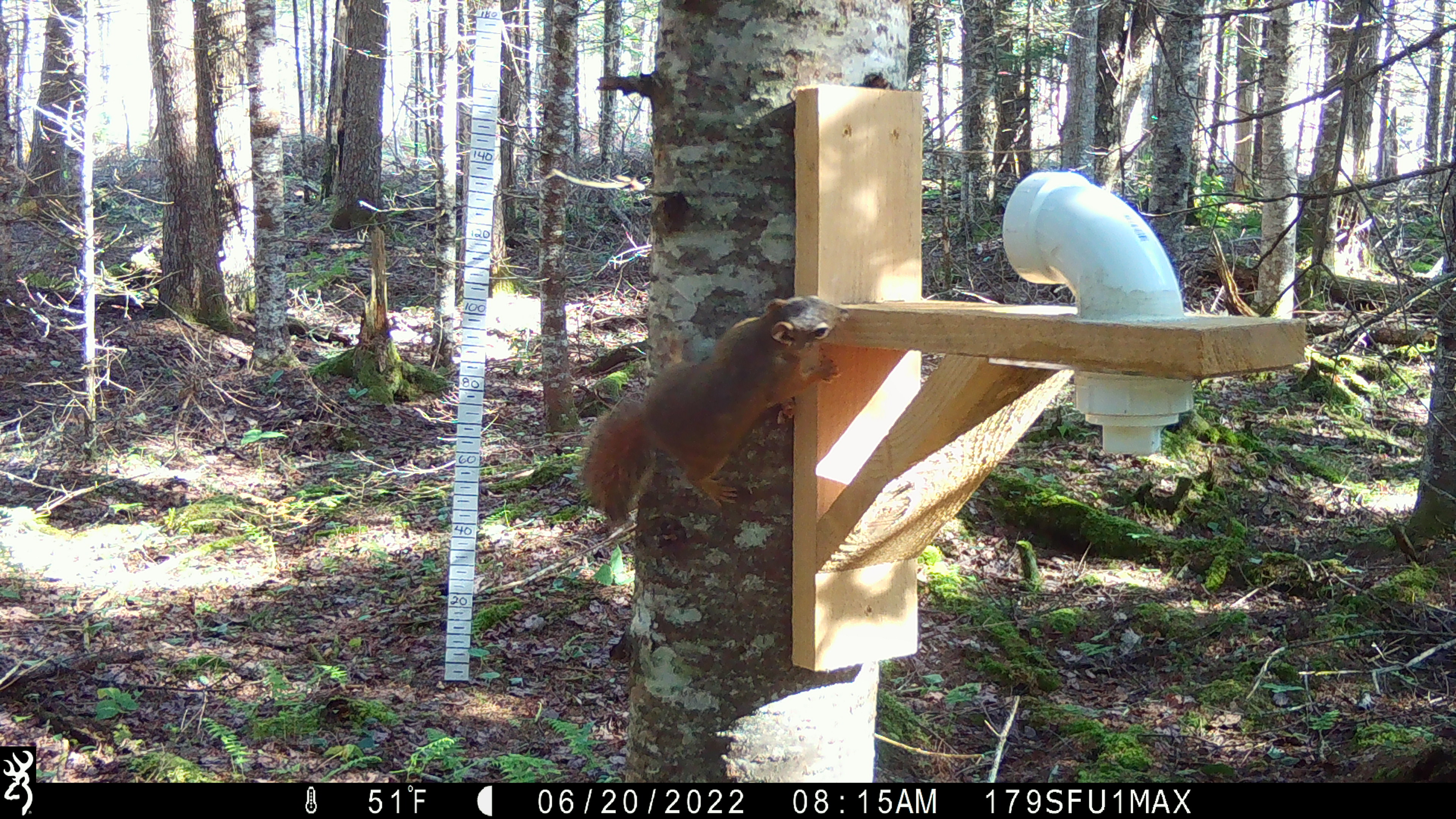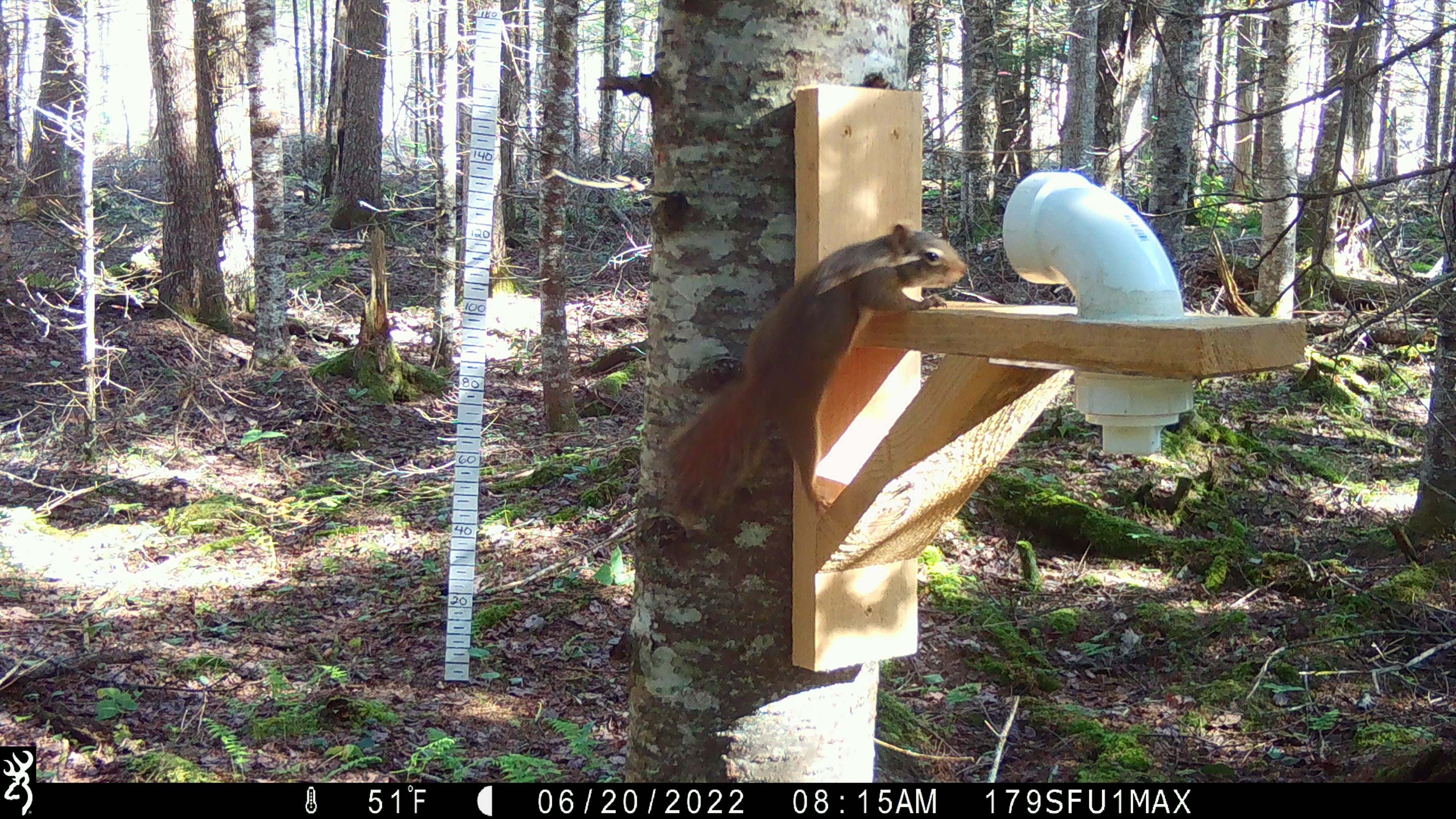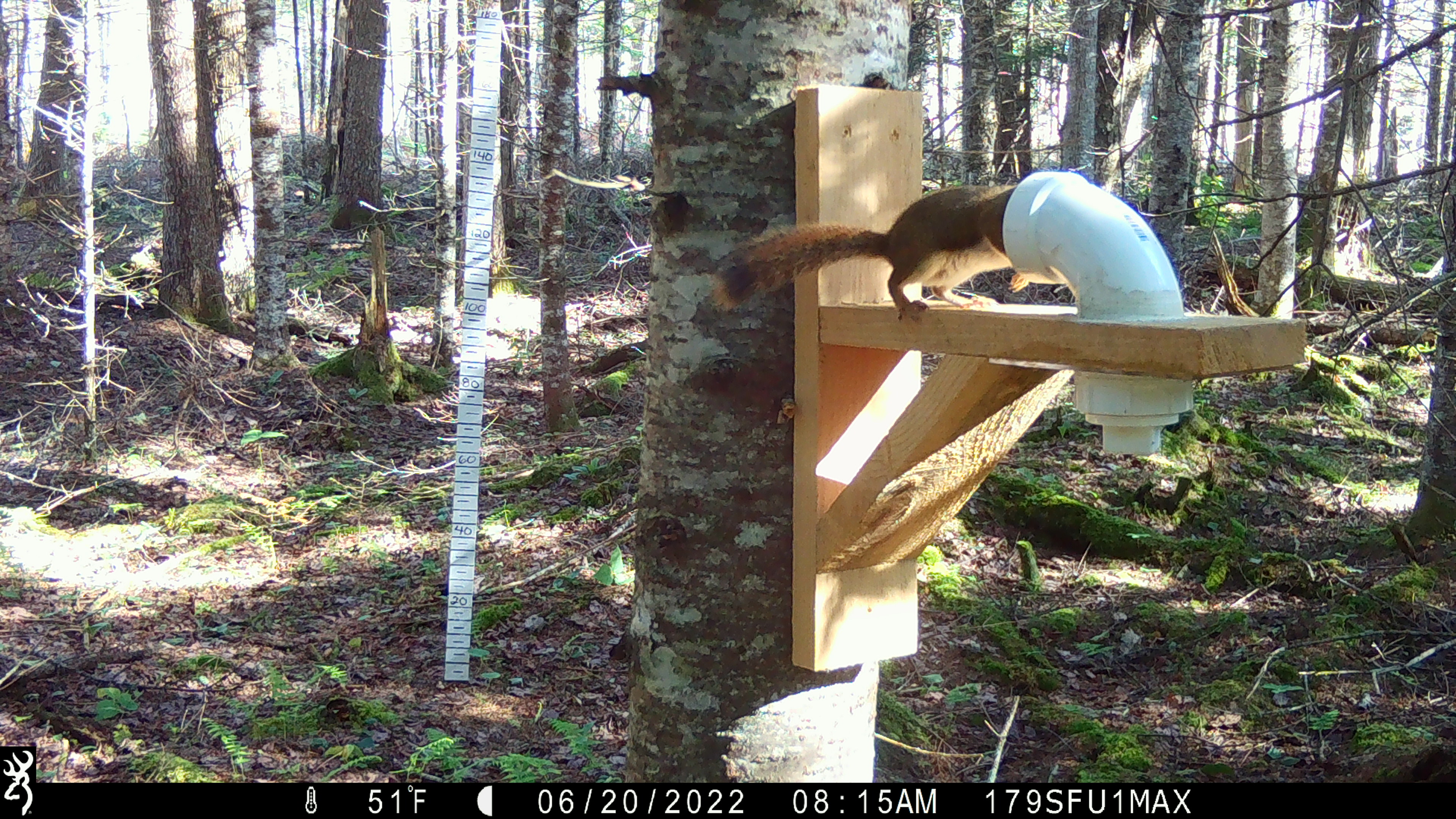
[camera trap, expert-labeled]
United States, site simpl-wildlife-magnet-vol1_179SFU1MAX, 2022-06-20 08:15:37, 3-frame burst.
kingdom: Animalia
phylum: Chordata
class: Mammalia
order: Rodentia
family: Sciuridae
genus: Tamiasciurus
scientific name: Tamiasciurus hudsonicus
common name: red squirrel